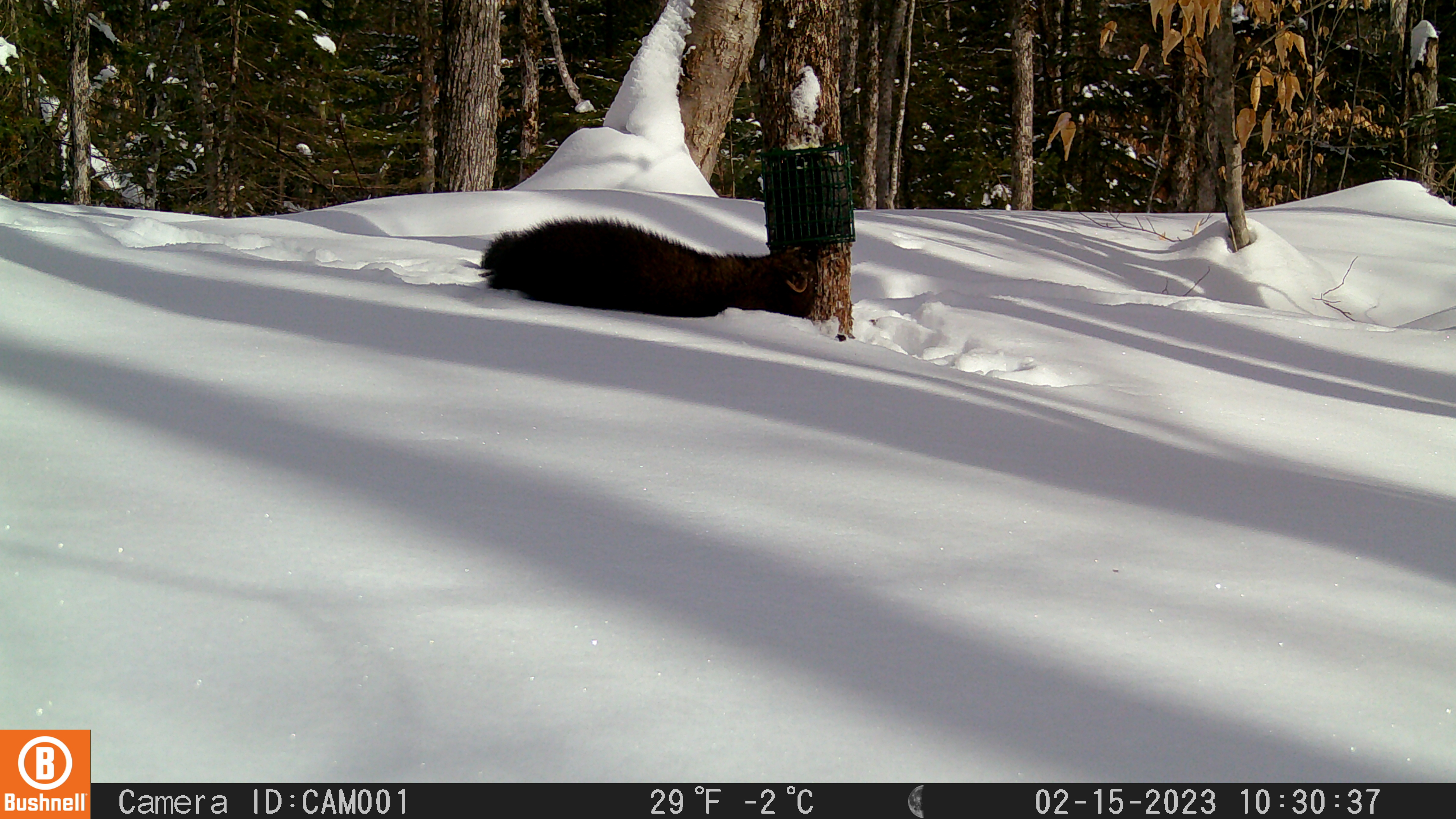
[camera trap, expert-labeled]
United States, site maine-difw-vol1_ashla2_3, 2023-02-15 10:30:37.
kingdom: Animalia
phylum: Chordata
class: Mammalia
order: Carnivora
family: Mustelidae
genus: Pekania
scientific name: Pekania pennanti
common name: fisher